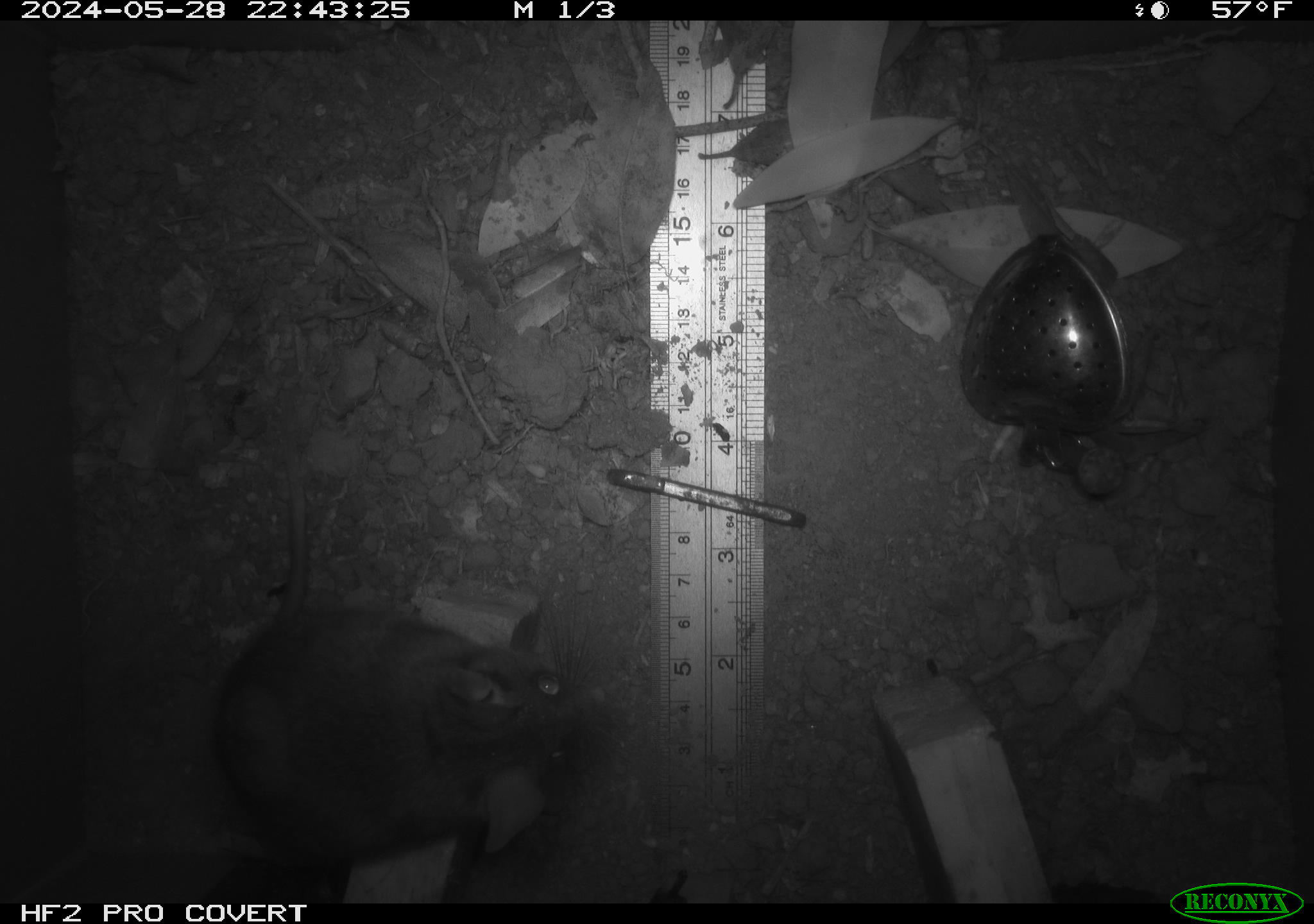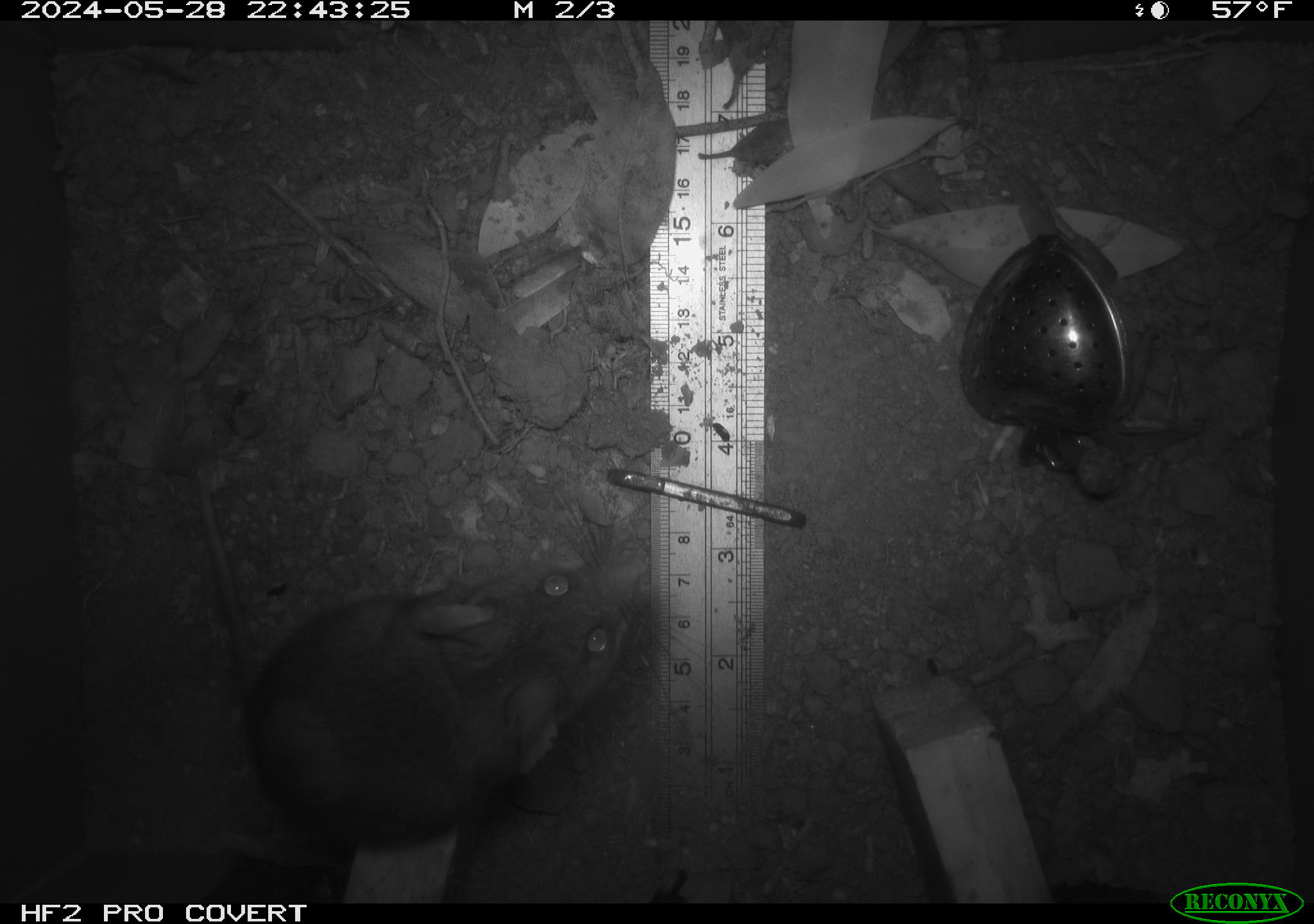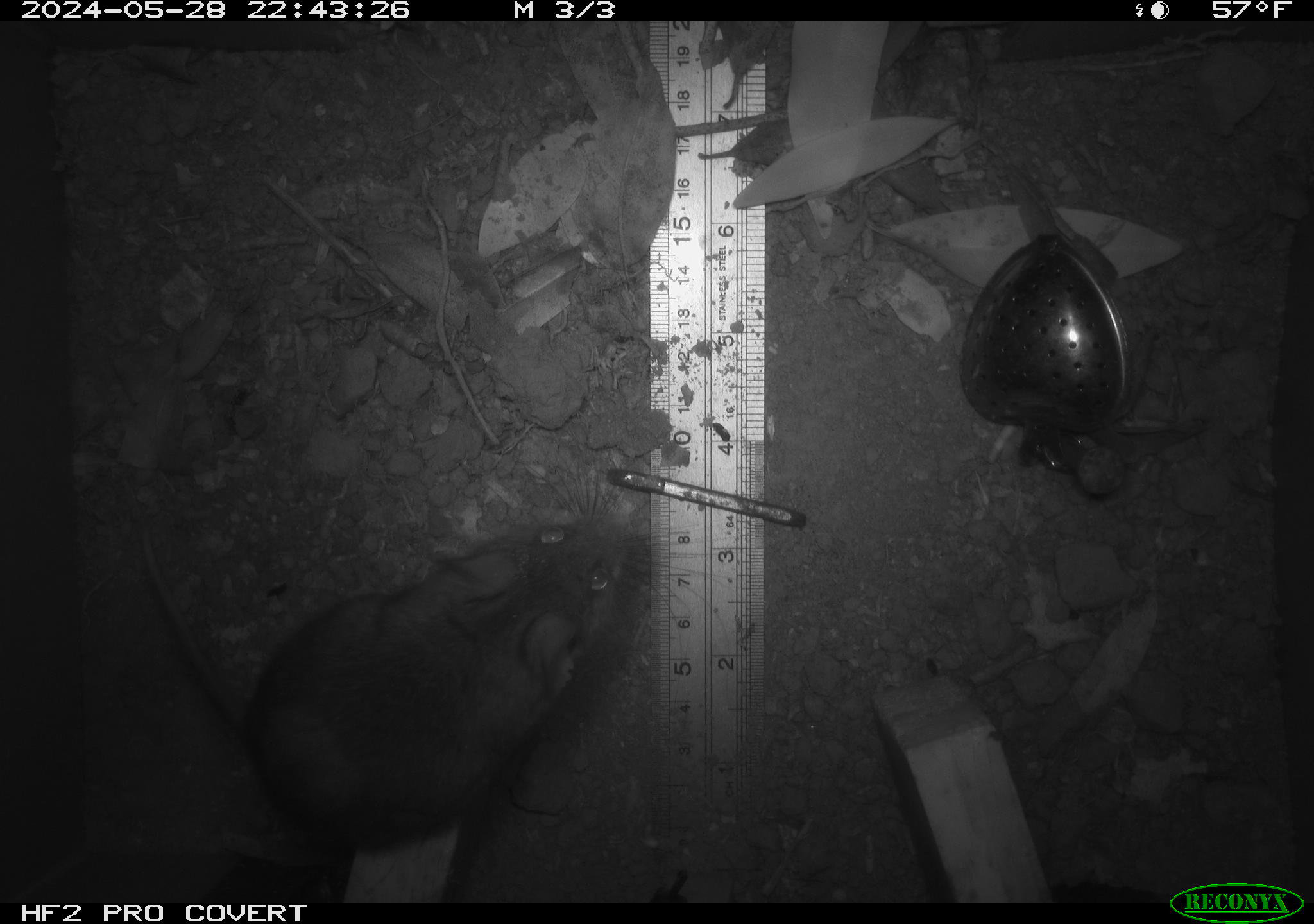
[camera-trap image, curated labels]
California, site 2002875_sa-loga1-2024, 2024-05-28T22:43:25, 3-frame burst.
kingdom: Animalia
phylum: Chordata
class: Mammalia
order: Rodentia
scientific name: Rodentia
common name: rodent